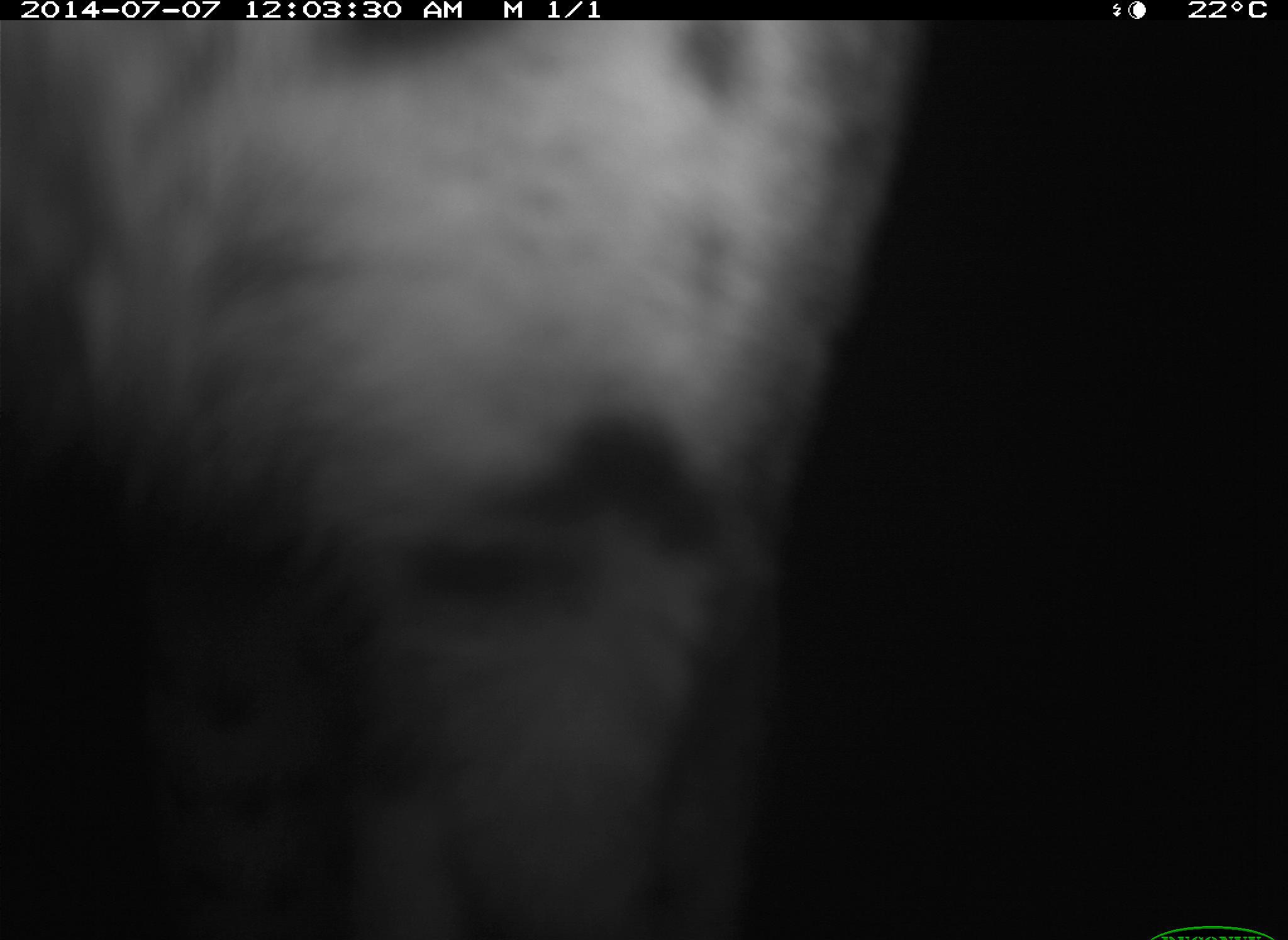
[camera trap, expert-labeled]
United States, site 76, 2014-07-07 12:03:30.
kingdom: Animalia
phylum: Chordata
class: Mammalia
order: Carnivora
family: Felidae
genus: Lynx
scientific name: Lynx rufus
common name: bobcat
Bobcat (Lynx rufus).